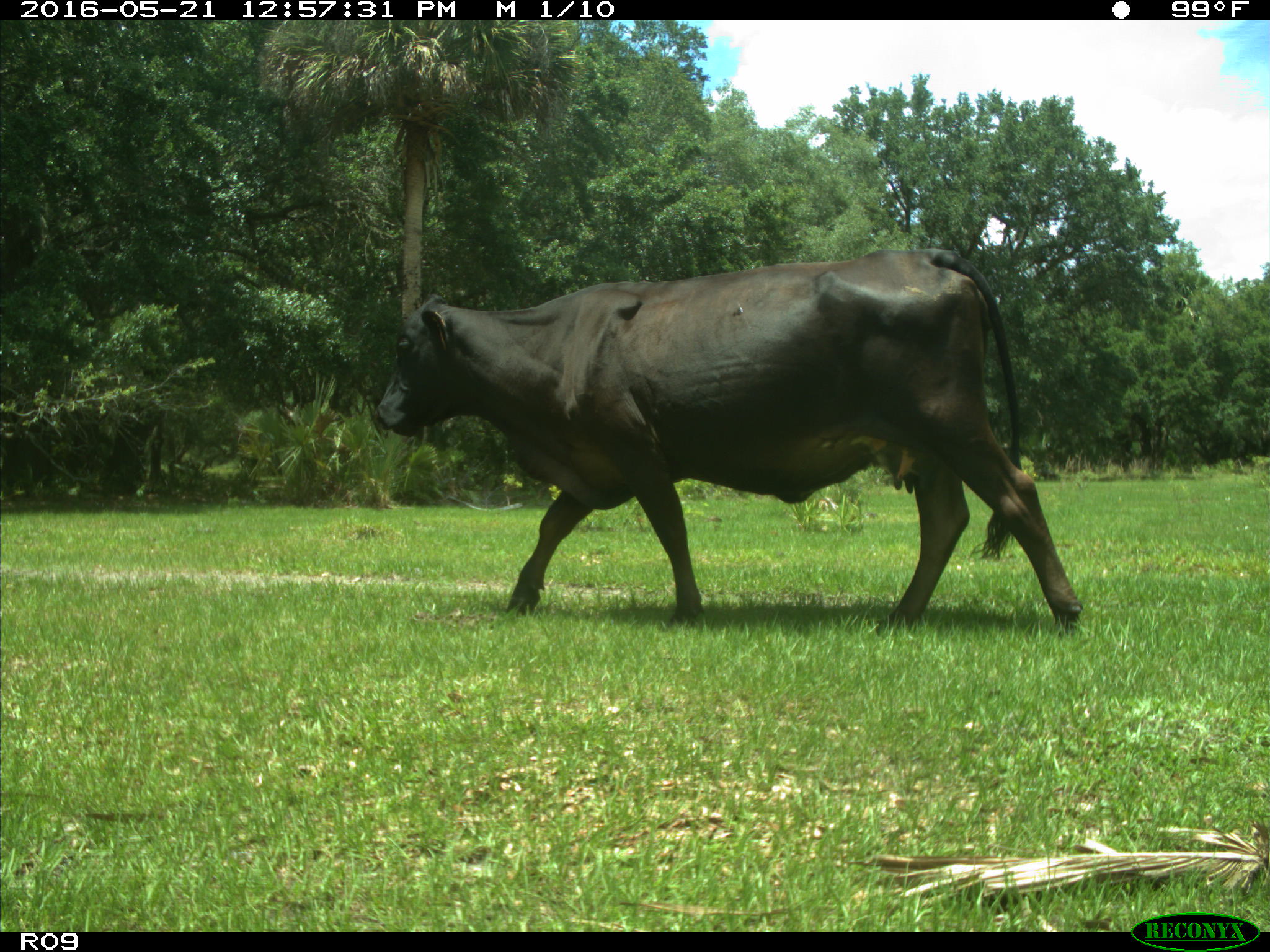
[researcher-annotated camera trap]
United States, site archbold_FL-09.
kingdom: Animalia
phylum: Chordata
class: Mammalia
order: Artiodactyla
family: Bovidae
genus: Bos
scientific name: Bos taurus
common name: domestic cow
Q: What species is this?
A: Bos taurus (domestic cow).